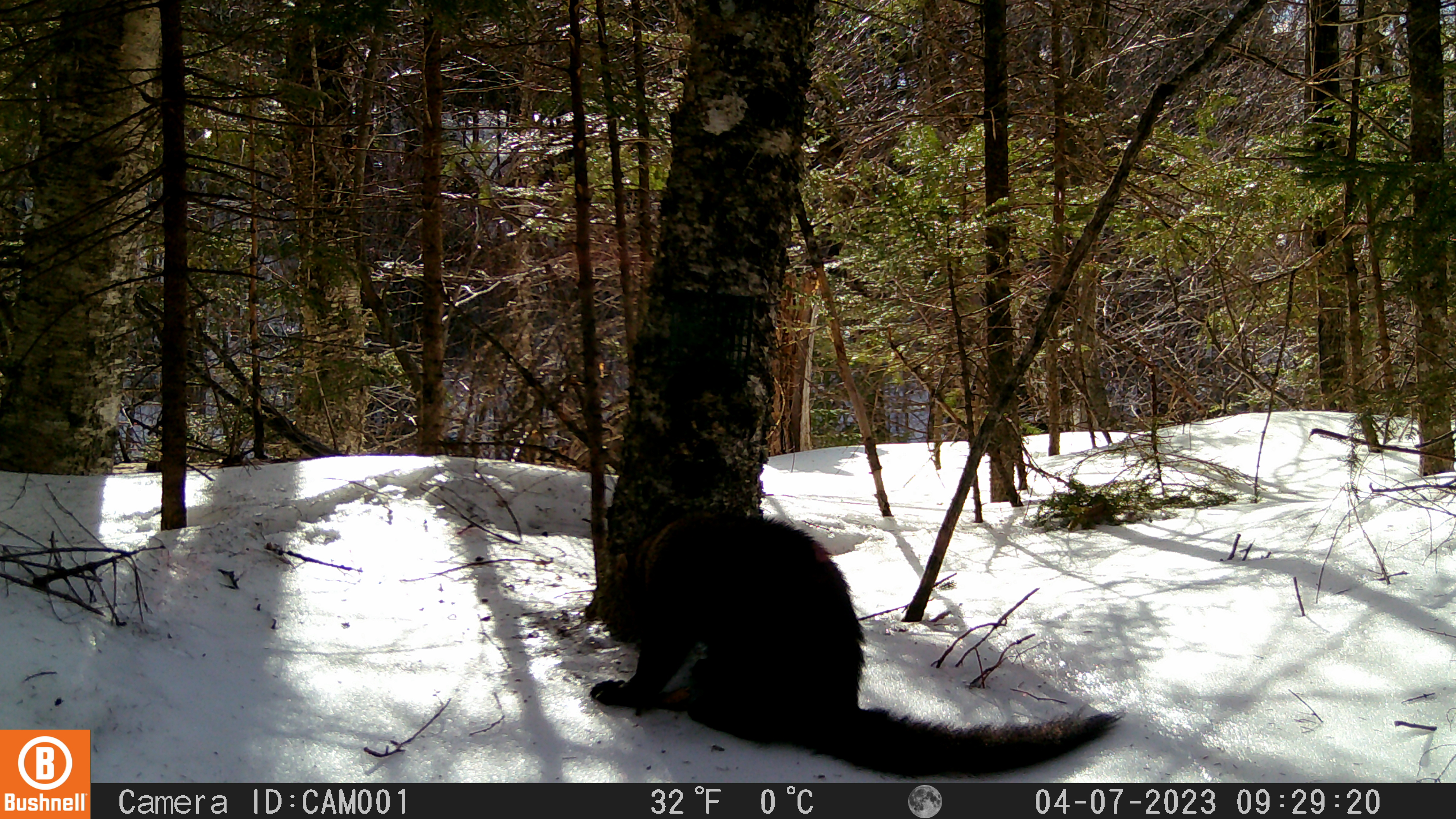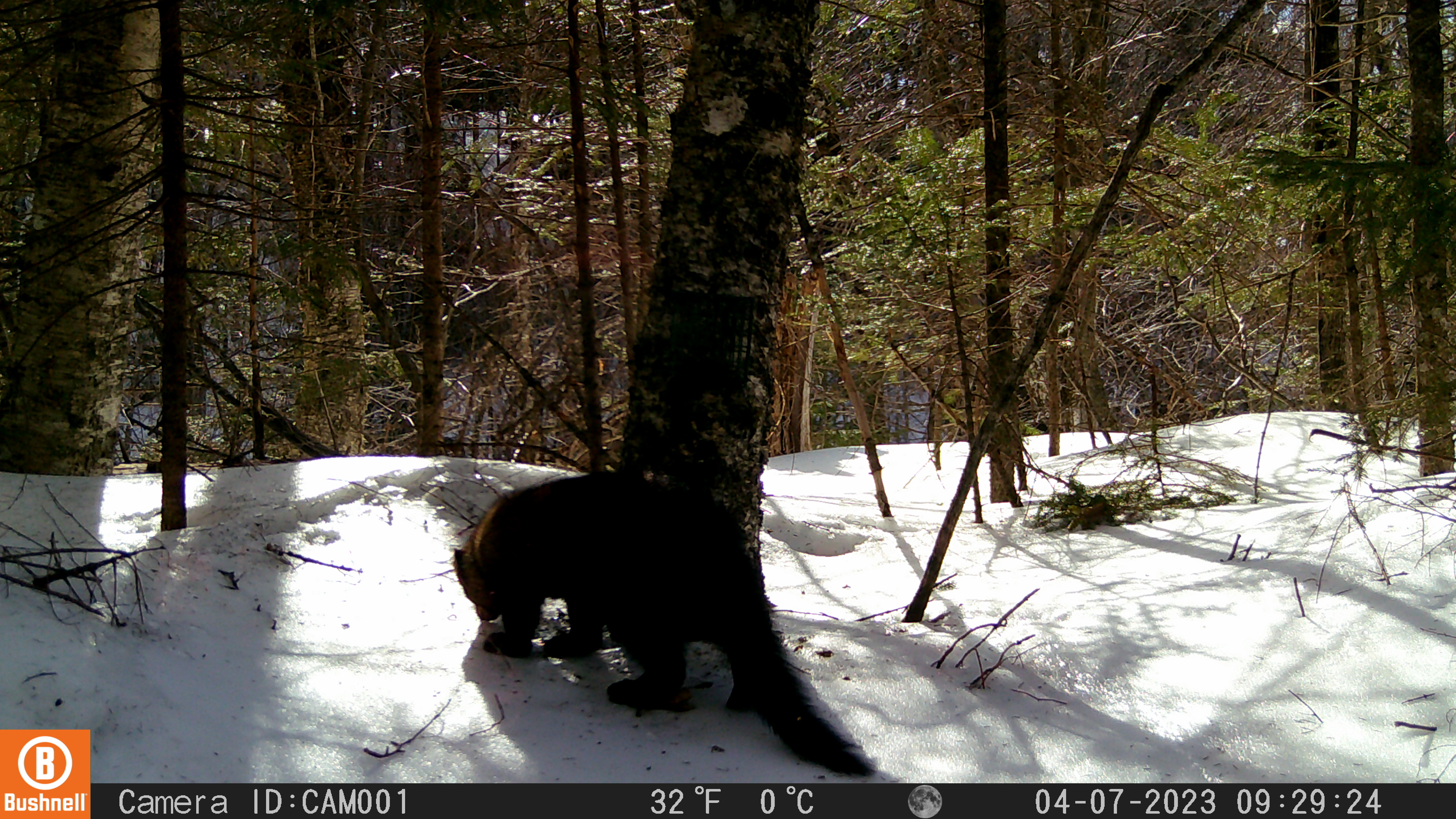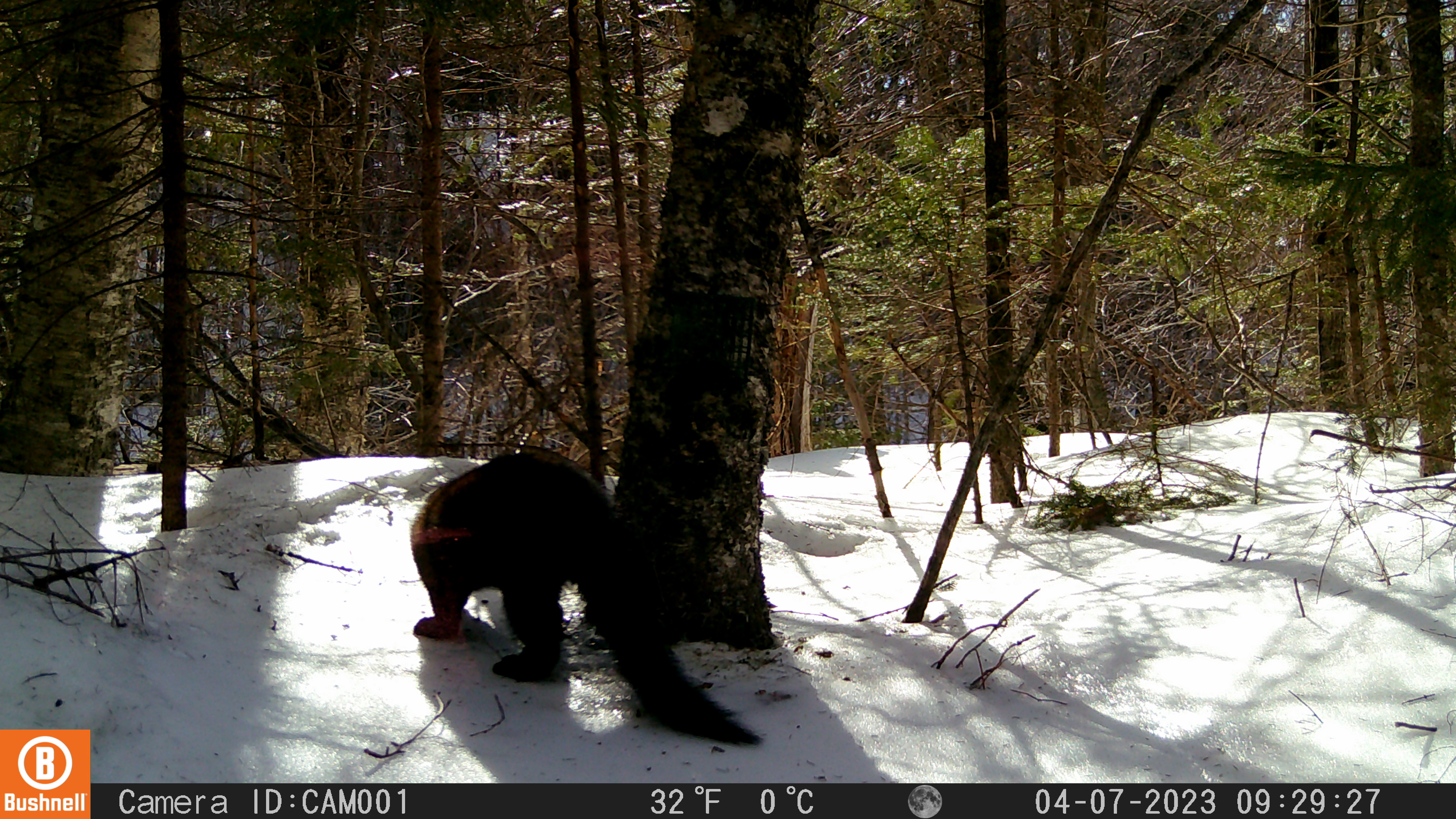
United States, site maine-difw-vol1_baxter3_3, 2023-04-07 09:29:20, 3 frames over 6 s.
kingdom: Animalia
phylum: Chordata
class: Mammalia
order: Carnivora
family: Mustelidae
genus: Pekania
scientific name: Pekania pennanti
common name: fisher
Fisher (Pekania pennanti).